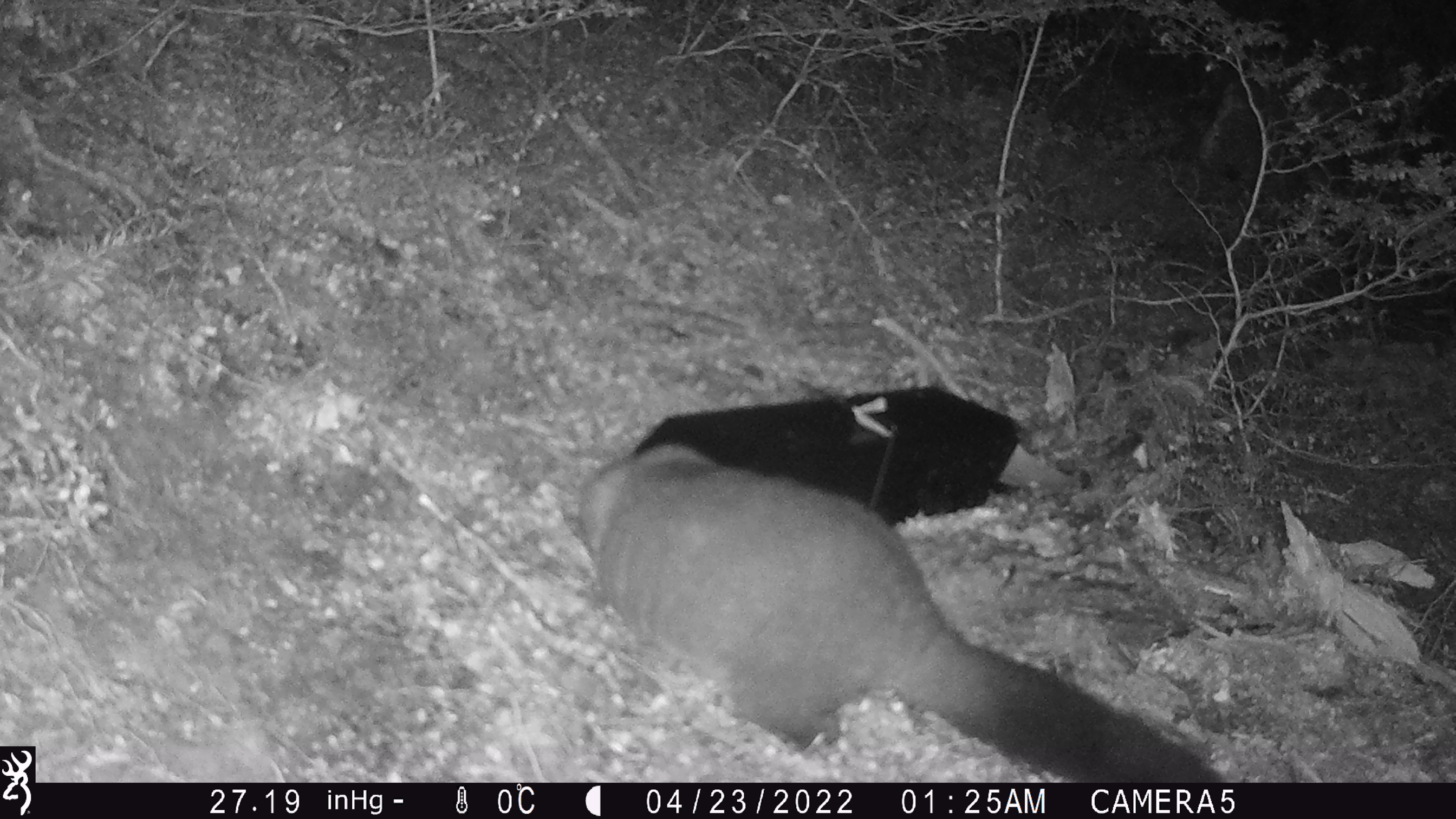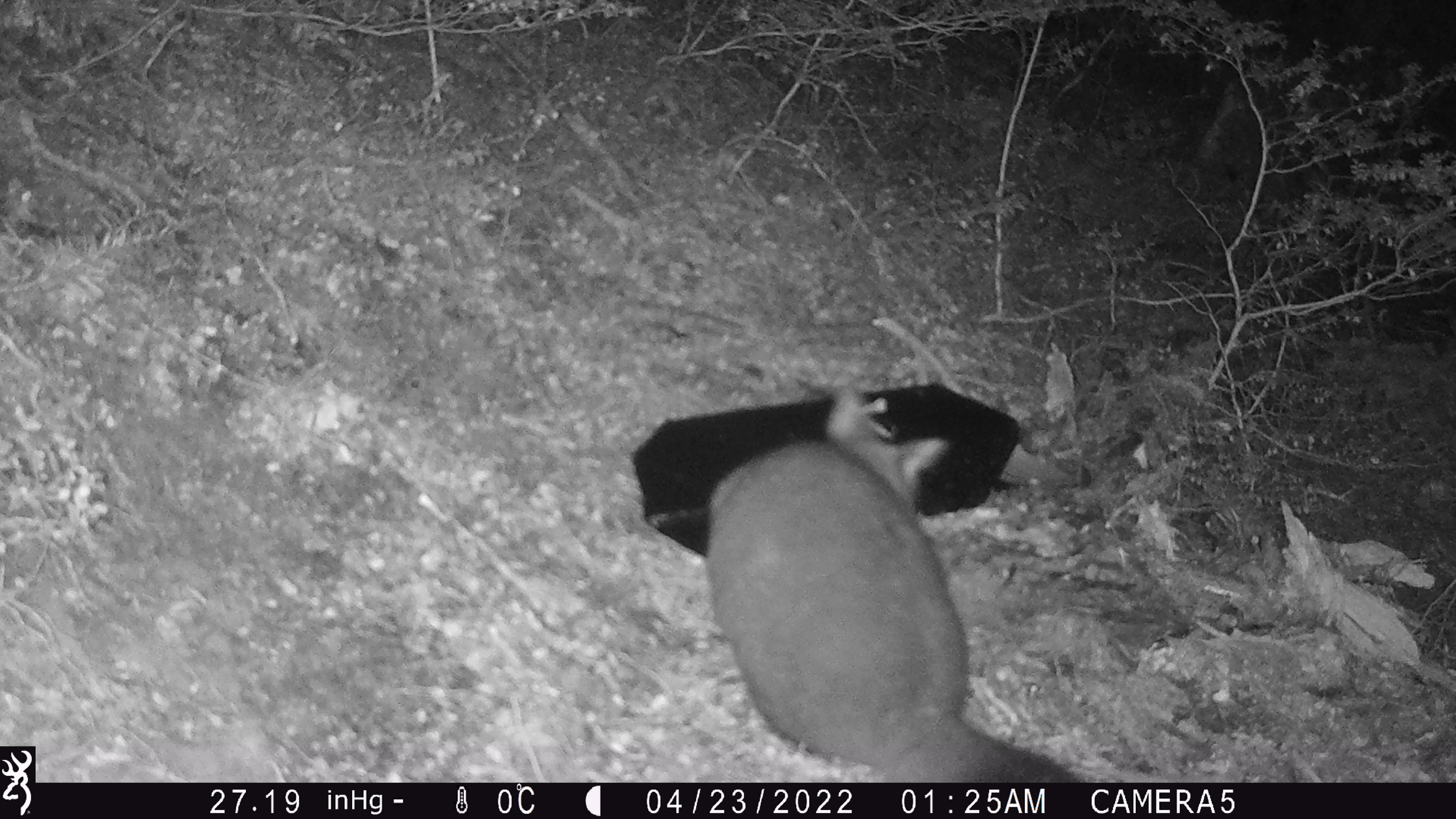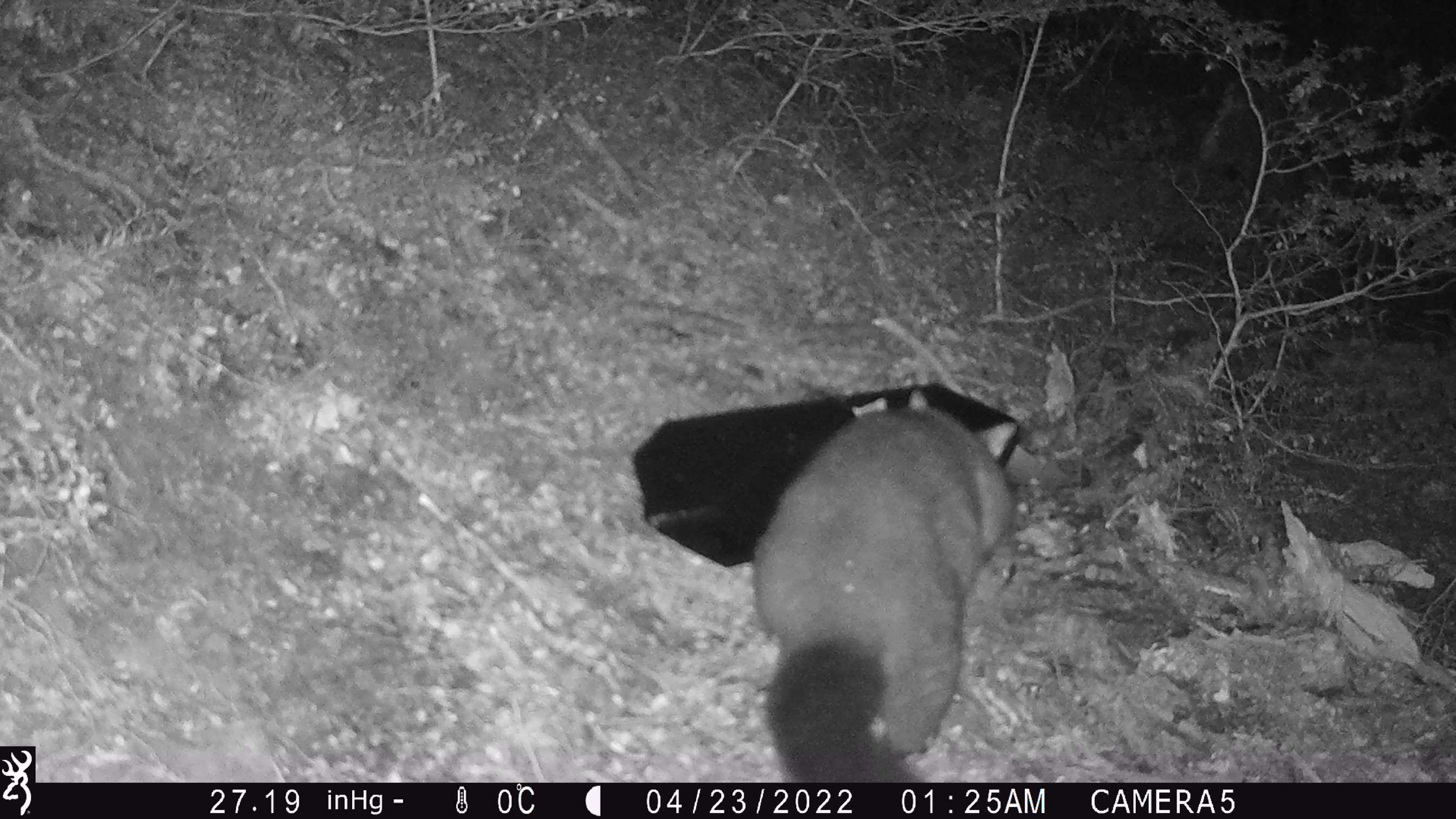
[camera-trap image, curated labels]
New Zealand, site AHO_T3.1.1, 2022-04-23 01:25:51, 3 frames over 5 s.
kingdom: Animalia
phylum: Chordata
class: Mammalia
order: Diprotodontia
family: Phalangeridae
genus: Trichosurus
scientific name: Trichosurus vulpecula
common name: common brushtail possum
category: possum